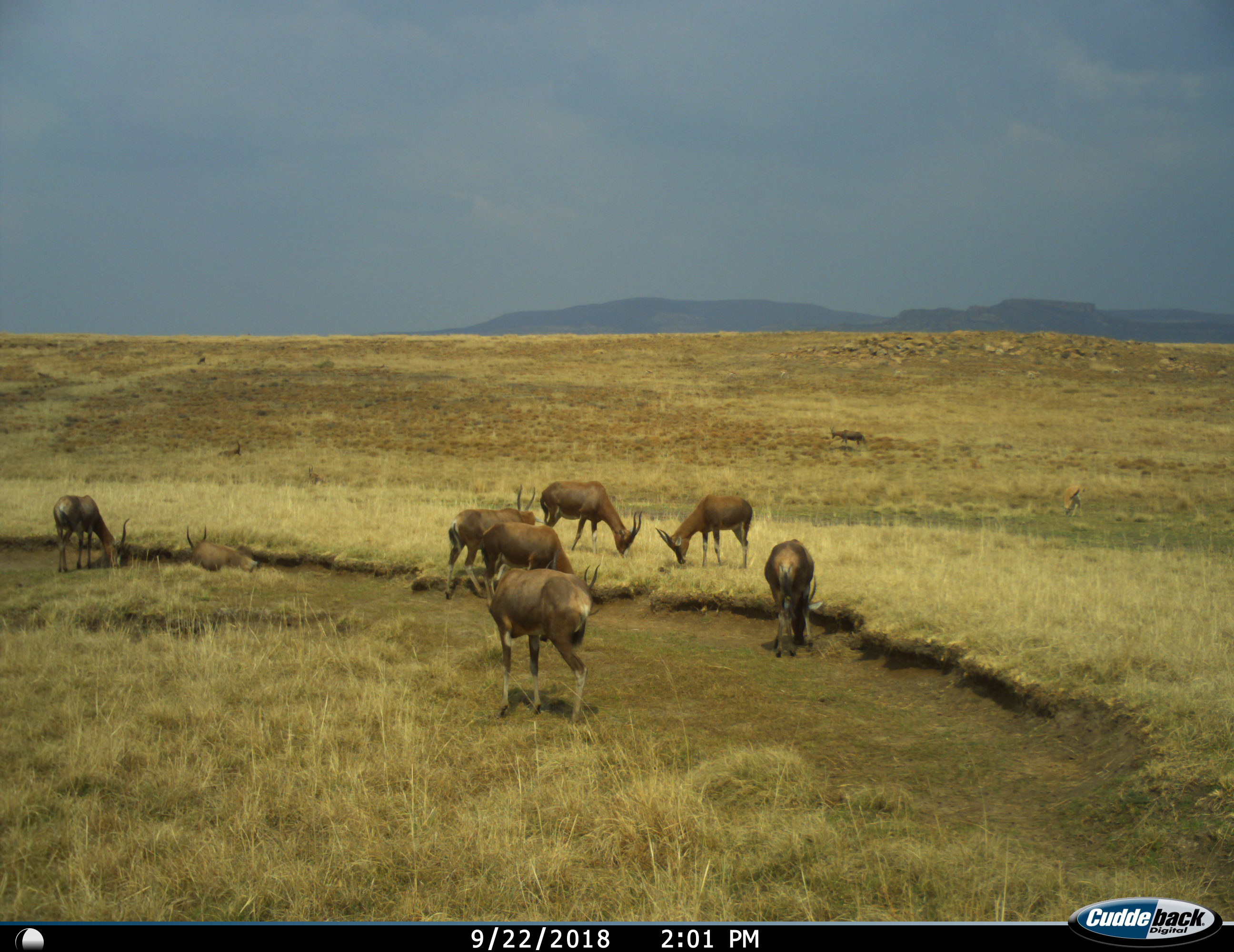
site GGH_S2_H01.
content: unidentified animal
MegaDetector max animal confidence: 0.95